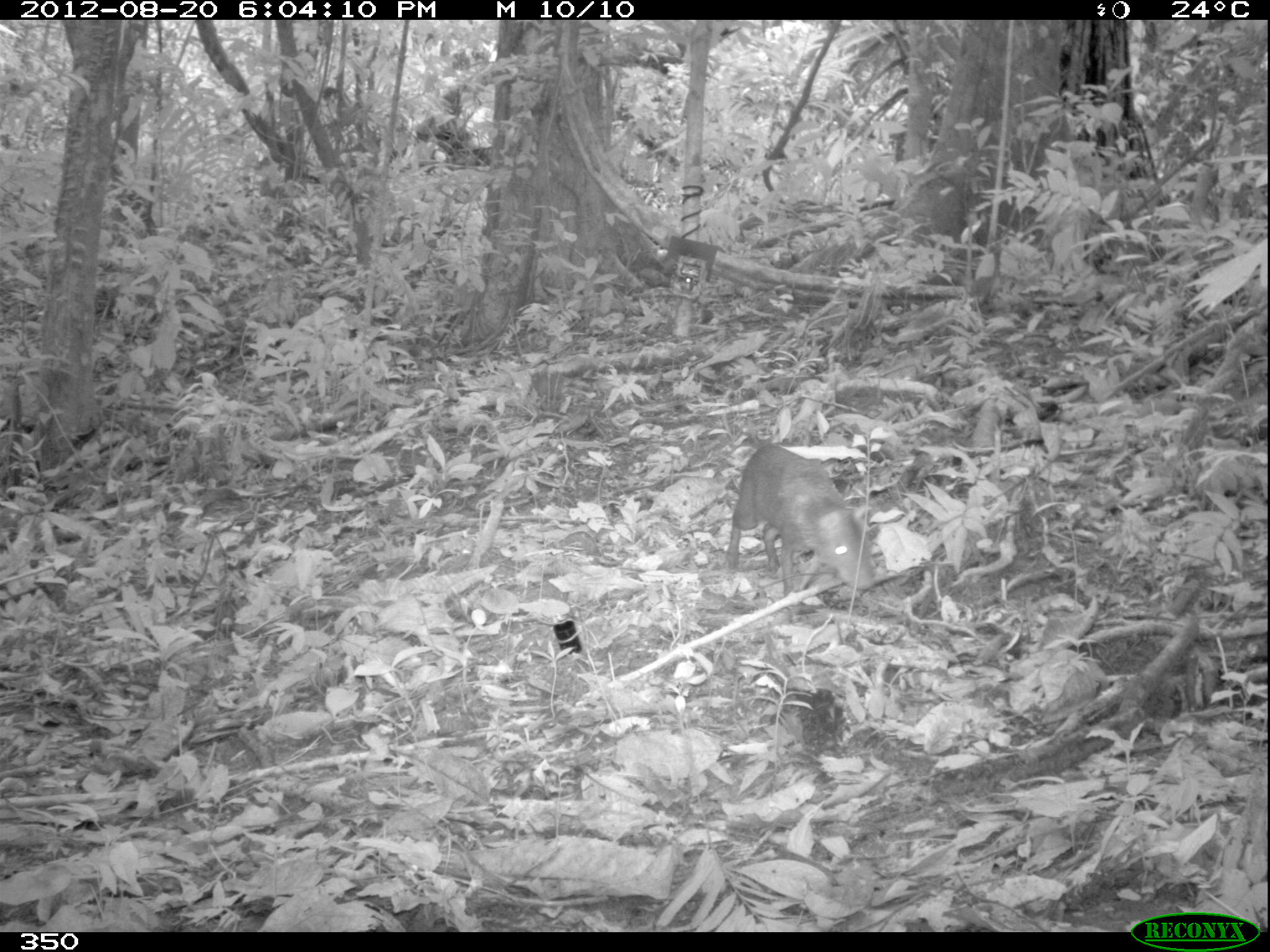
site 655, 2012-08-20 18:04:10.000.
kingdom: Animalia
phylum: Chordata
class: Mammalia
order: Rodentia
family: Dasyproctidae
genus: Dasyprocta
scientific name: Dasyprocta punctata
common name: central american agouti